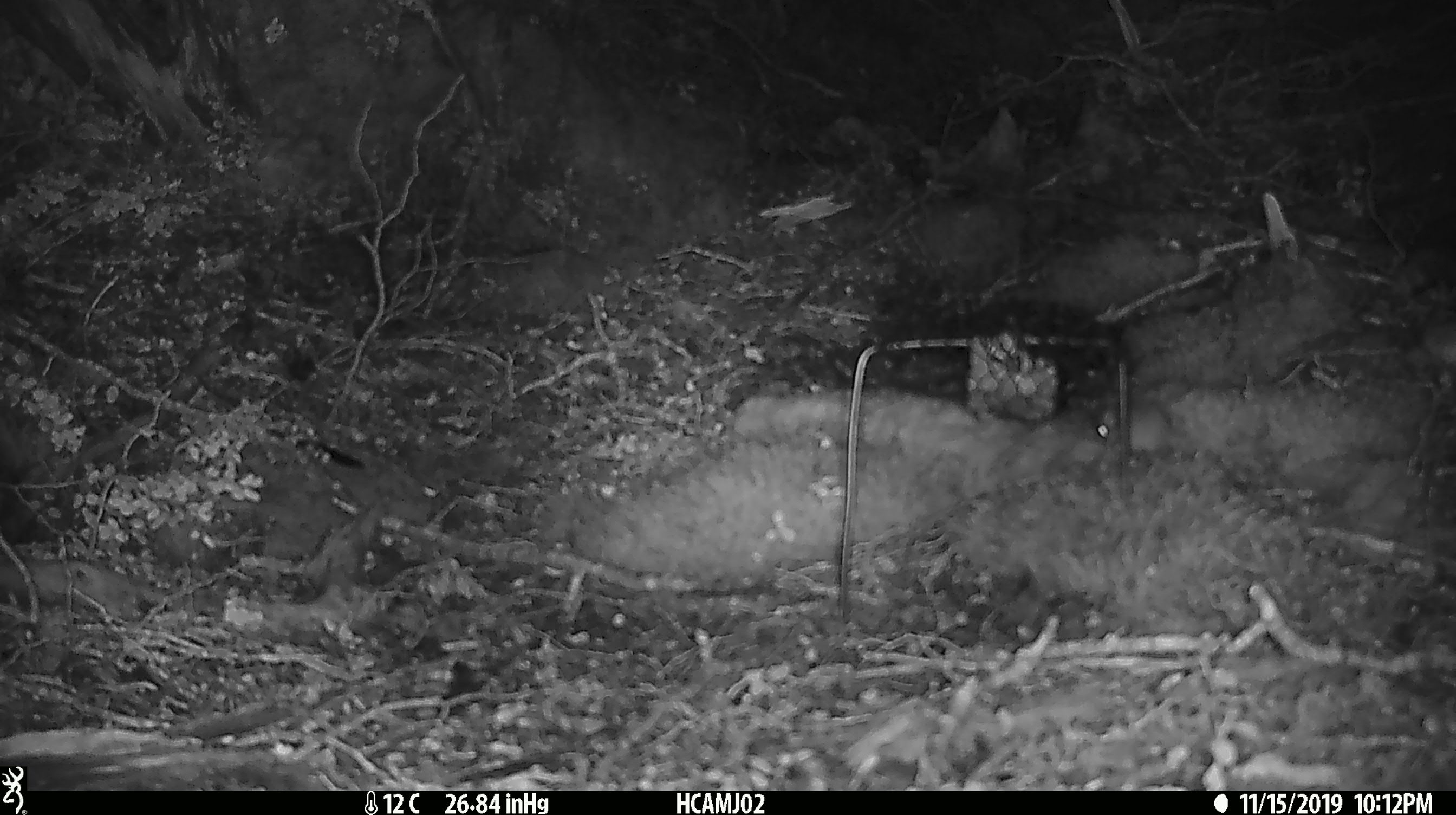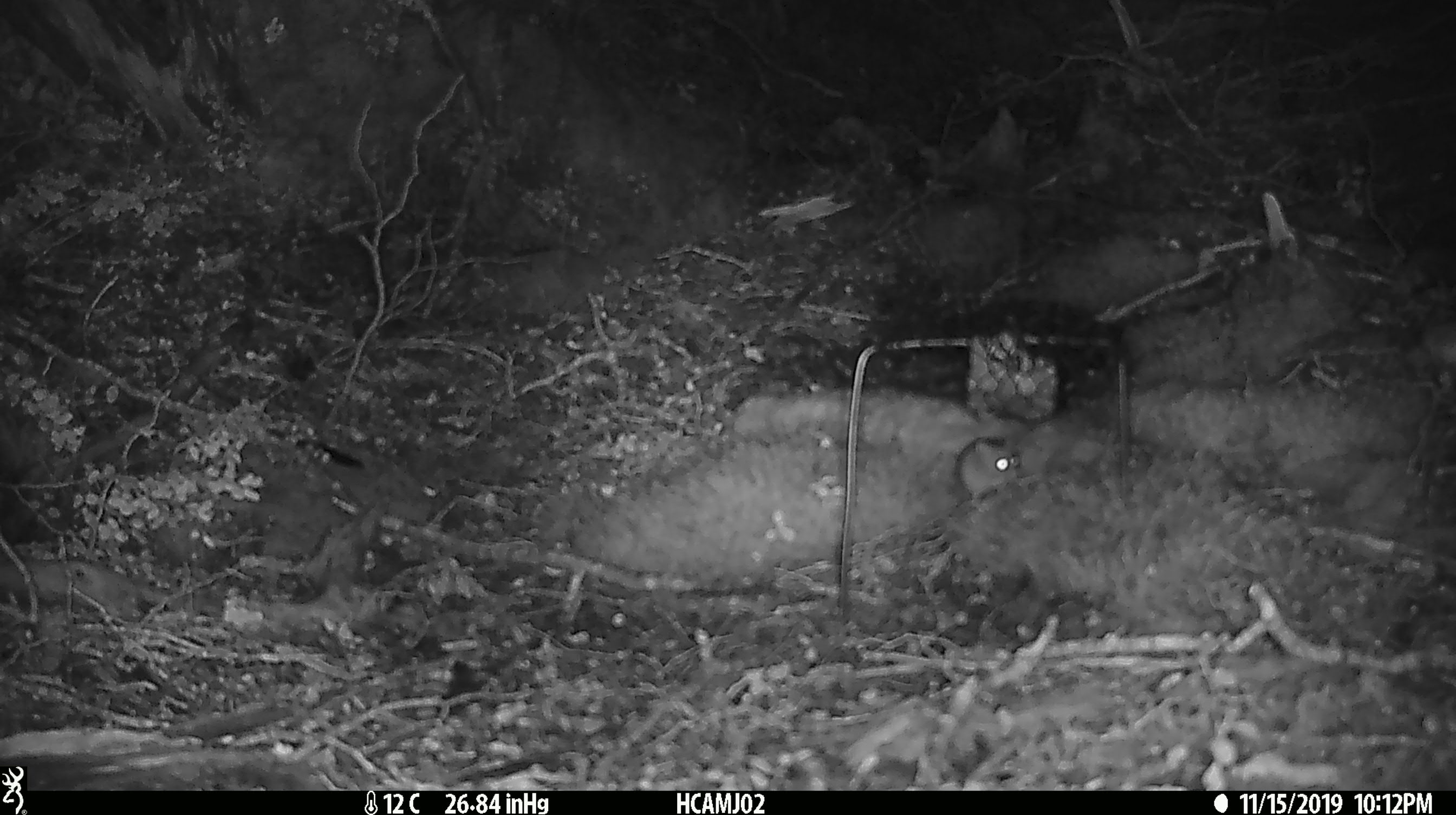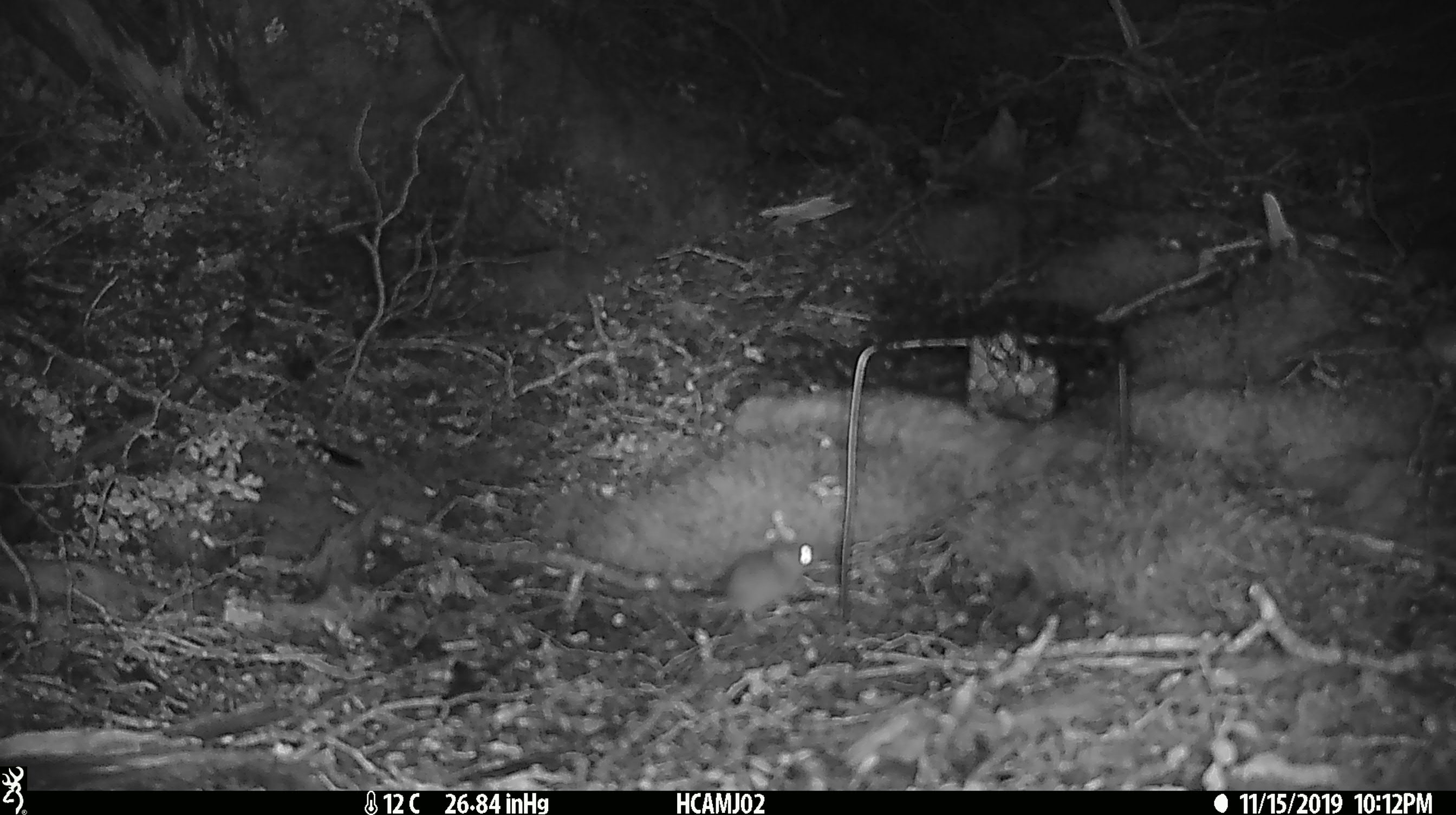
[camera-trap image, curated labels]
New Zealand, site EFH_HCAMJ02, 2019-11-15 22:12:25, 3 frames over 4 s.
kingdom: Animalia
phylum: Chordata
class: Mammalia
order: Rodentia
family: Muridae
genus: Mus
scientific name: Mus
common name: mouse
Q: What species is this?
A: Mouse (Mus).